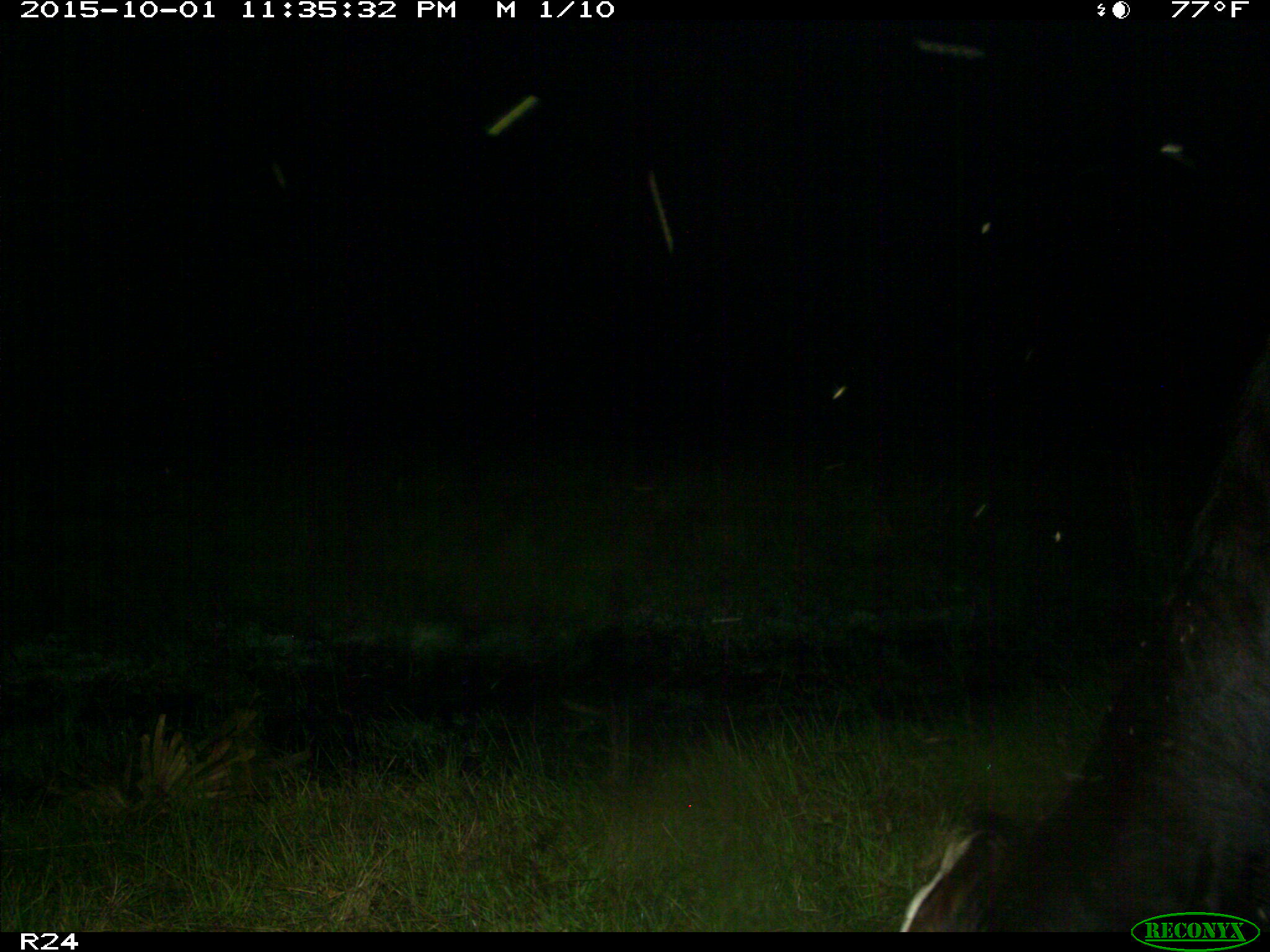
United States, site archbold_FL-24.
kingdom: Animalia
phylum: Chordata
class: Mammalia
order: Artiodactyla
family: Bovidae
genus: Bos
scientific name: Bos taurus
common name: domestic cow